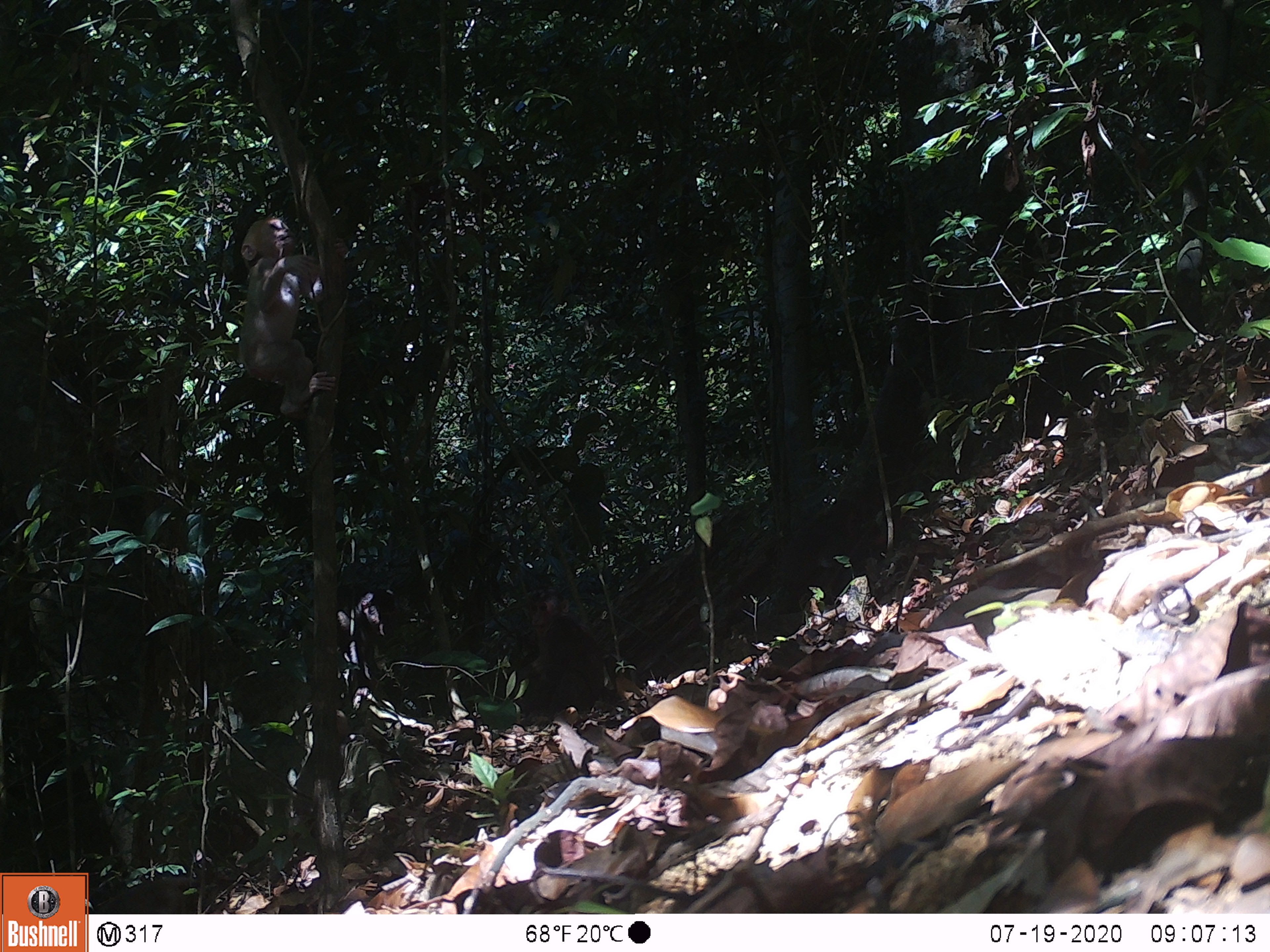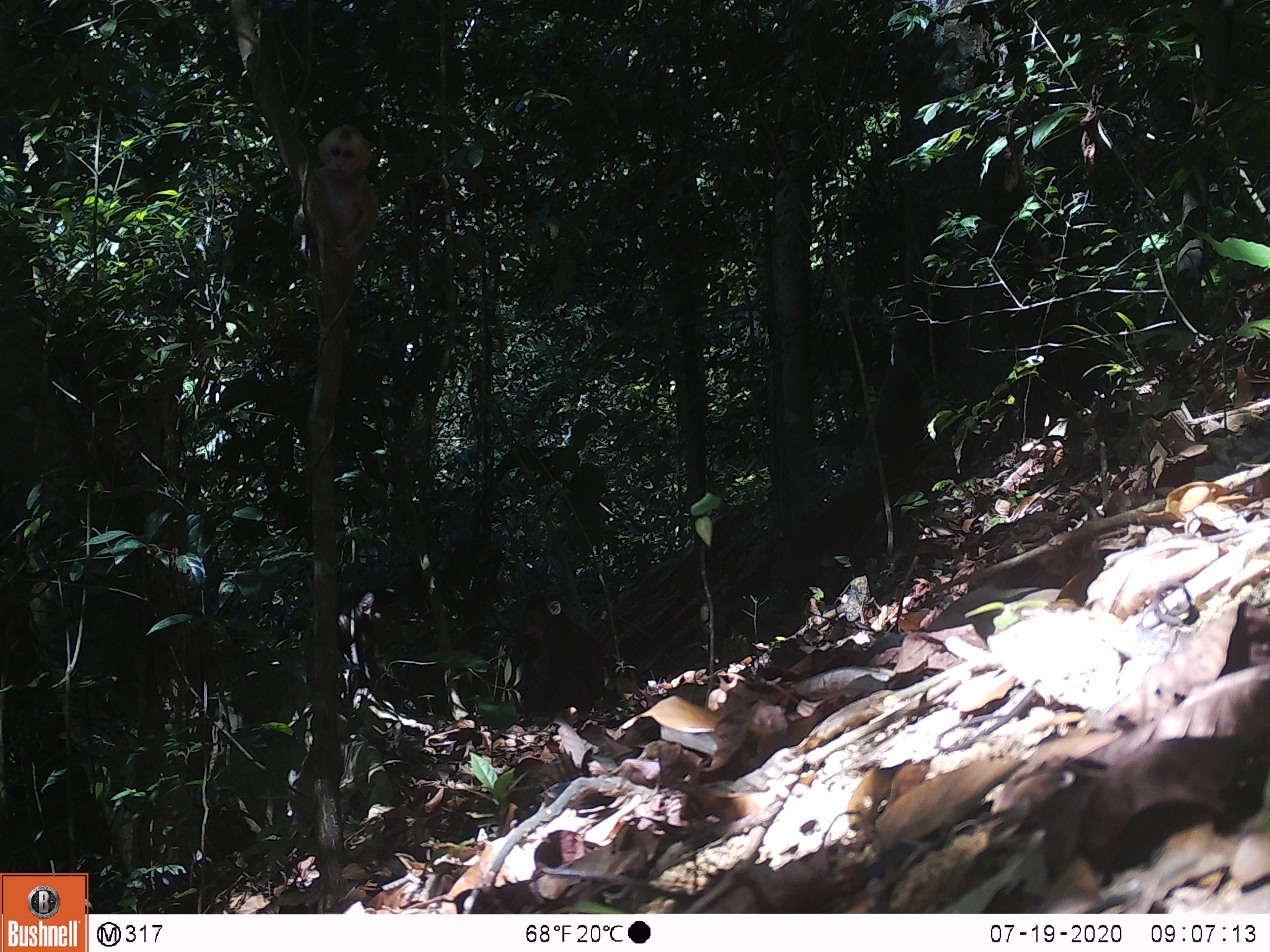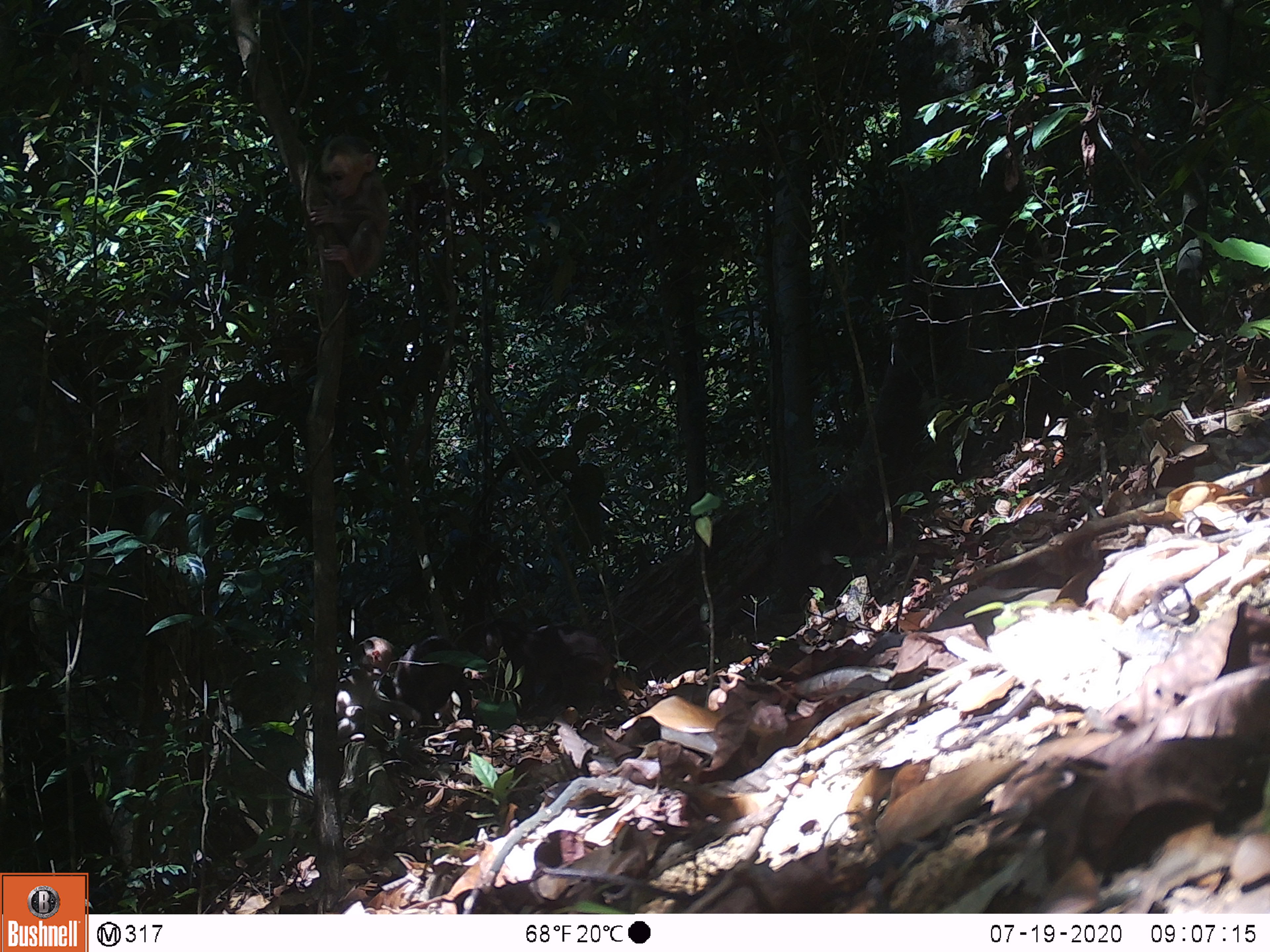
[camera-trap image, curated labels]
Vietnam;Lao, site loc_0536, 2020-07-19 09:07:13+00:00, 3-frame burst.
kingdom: Animalia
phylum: Chordata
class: Mammalia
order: Primates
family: Cercopithecidae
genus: Macaca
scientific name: Macaca arctoides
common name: stump-tailed macaque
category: stump tailed macaque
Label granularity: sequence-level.